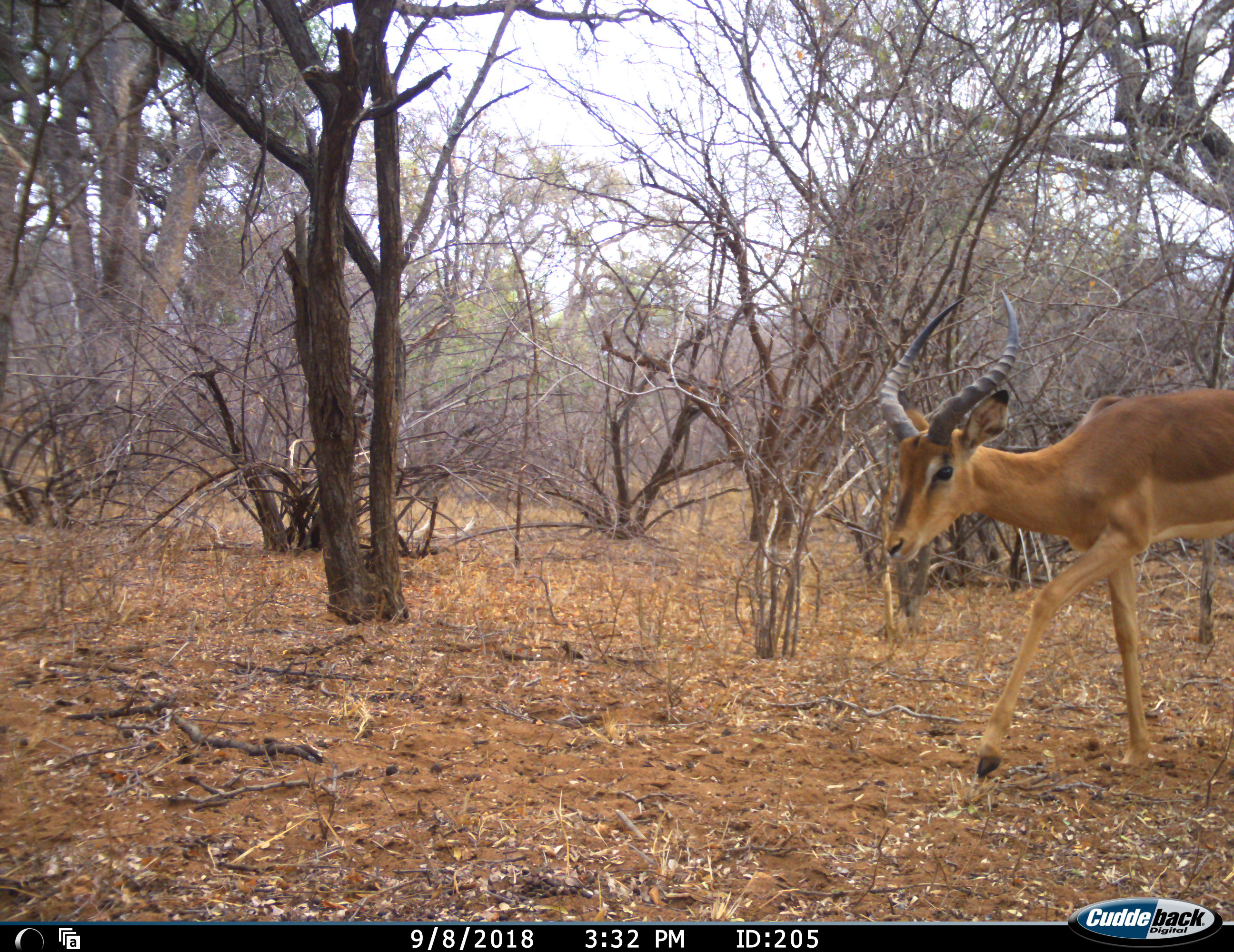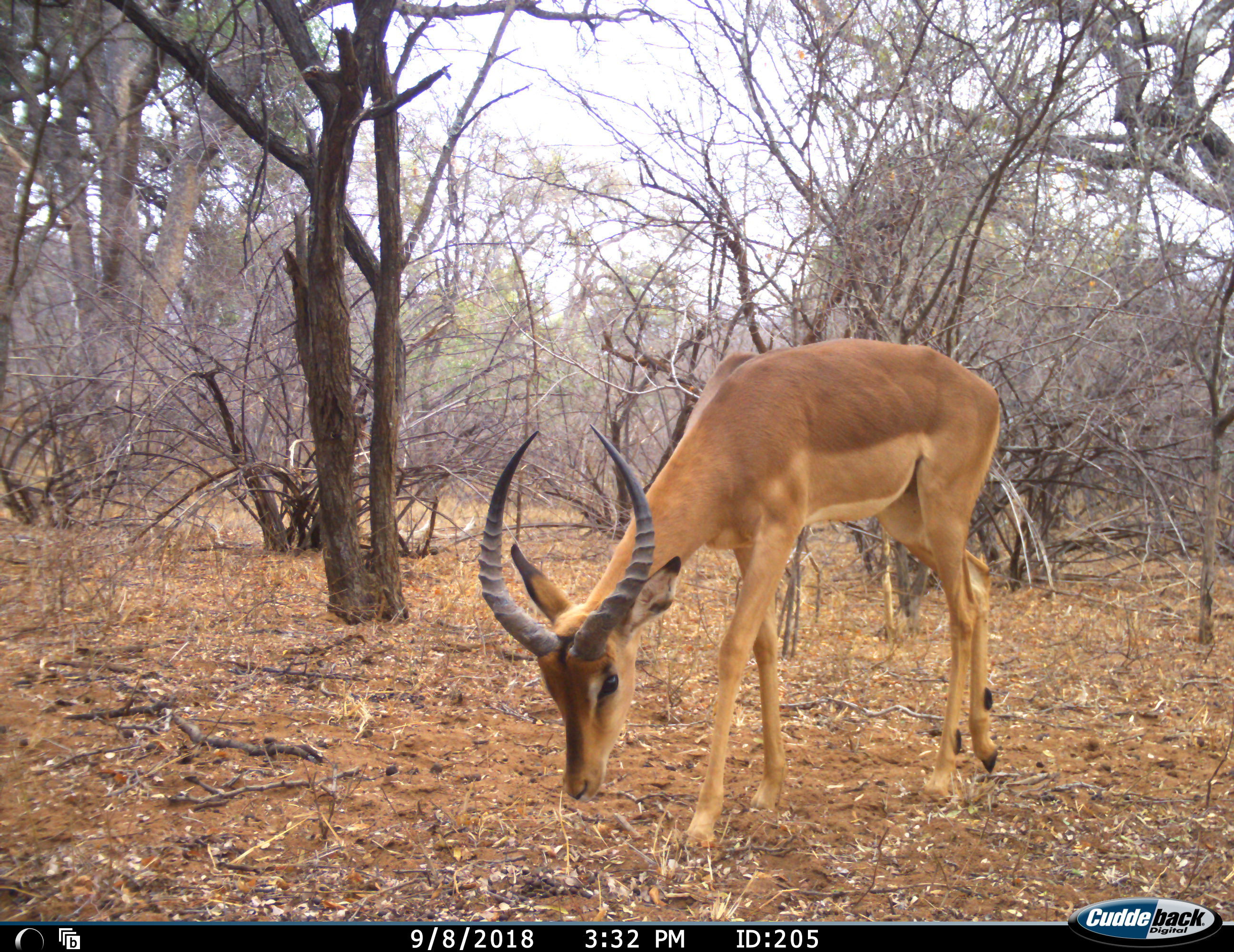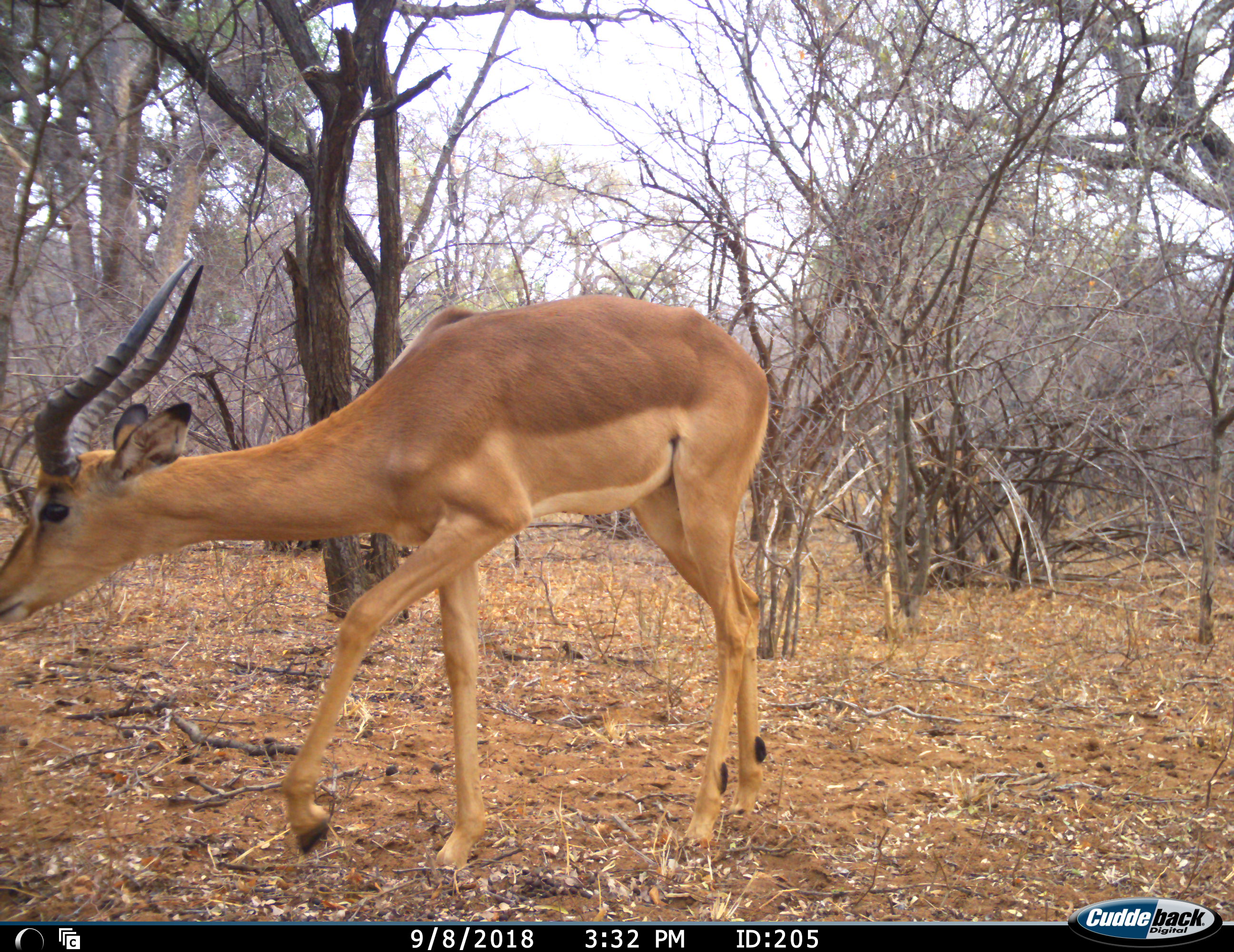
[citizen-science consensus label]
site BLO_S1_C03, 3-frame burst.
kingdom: Animalia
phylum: Chordata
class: Mammalia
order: Artiodactyla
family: Bovidae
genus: Aepyceros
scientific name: Aepyceros melampus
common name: impala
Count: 1.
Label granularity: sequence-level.